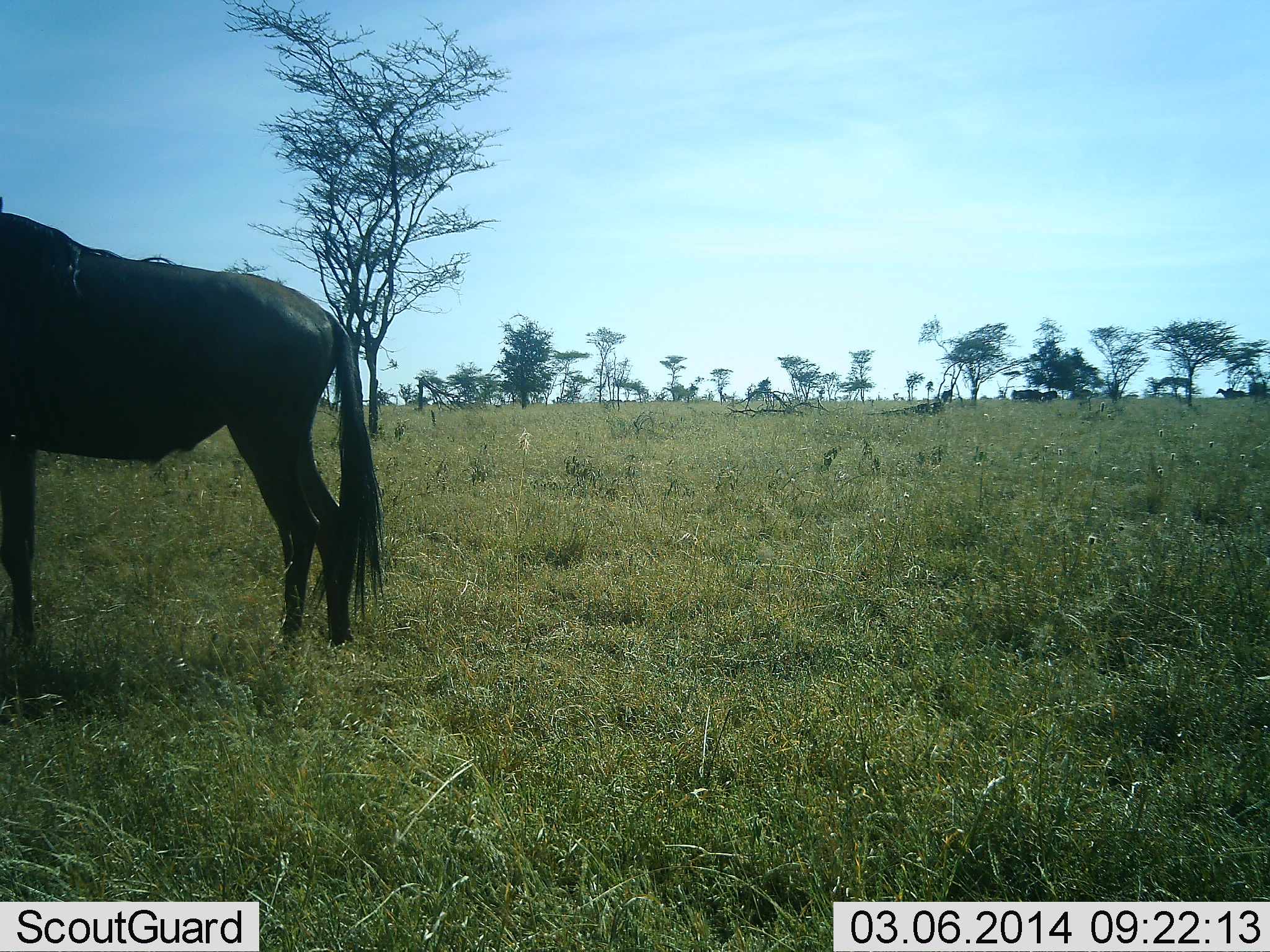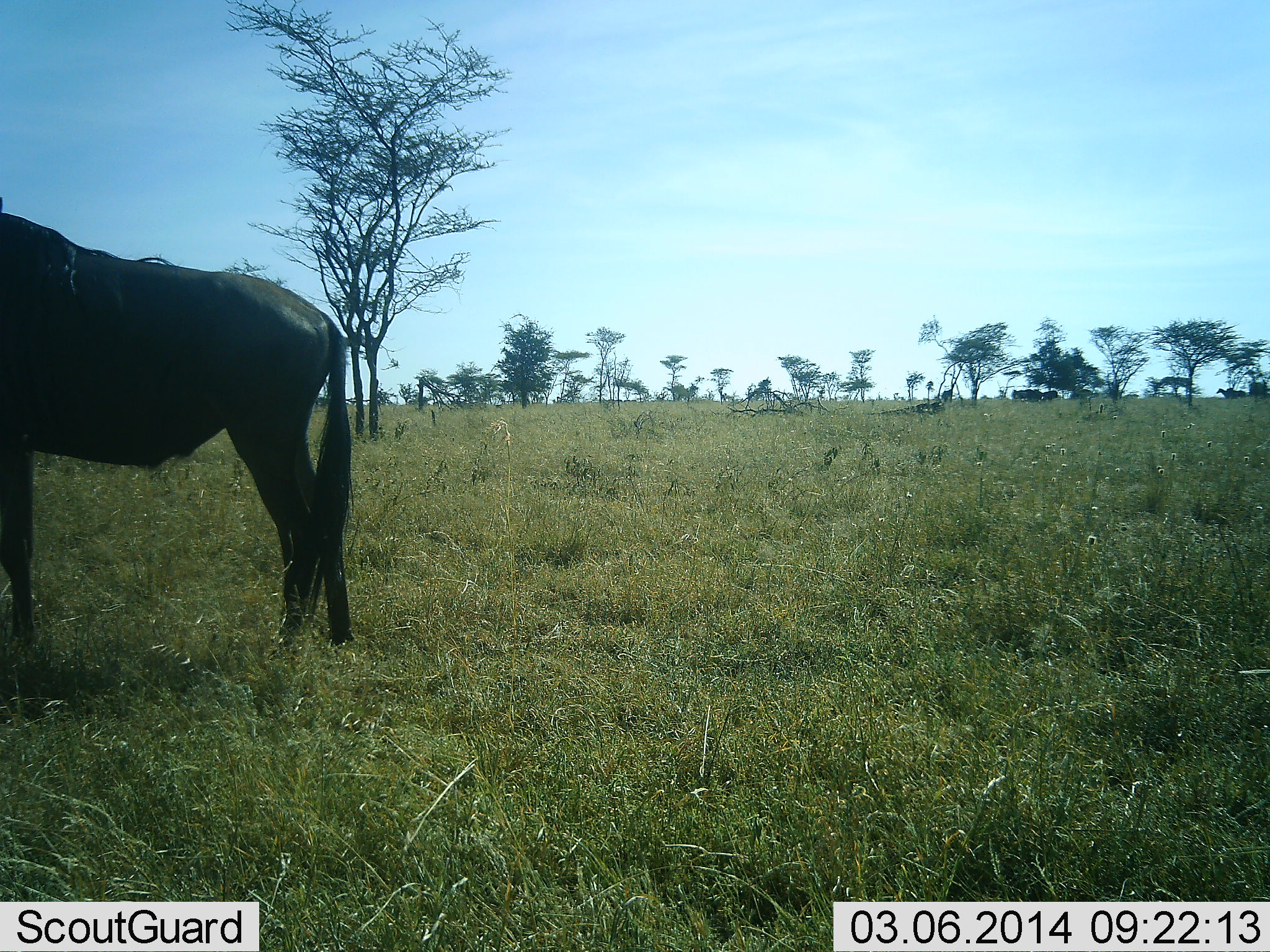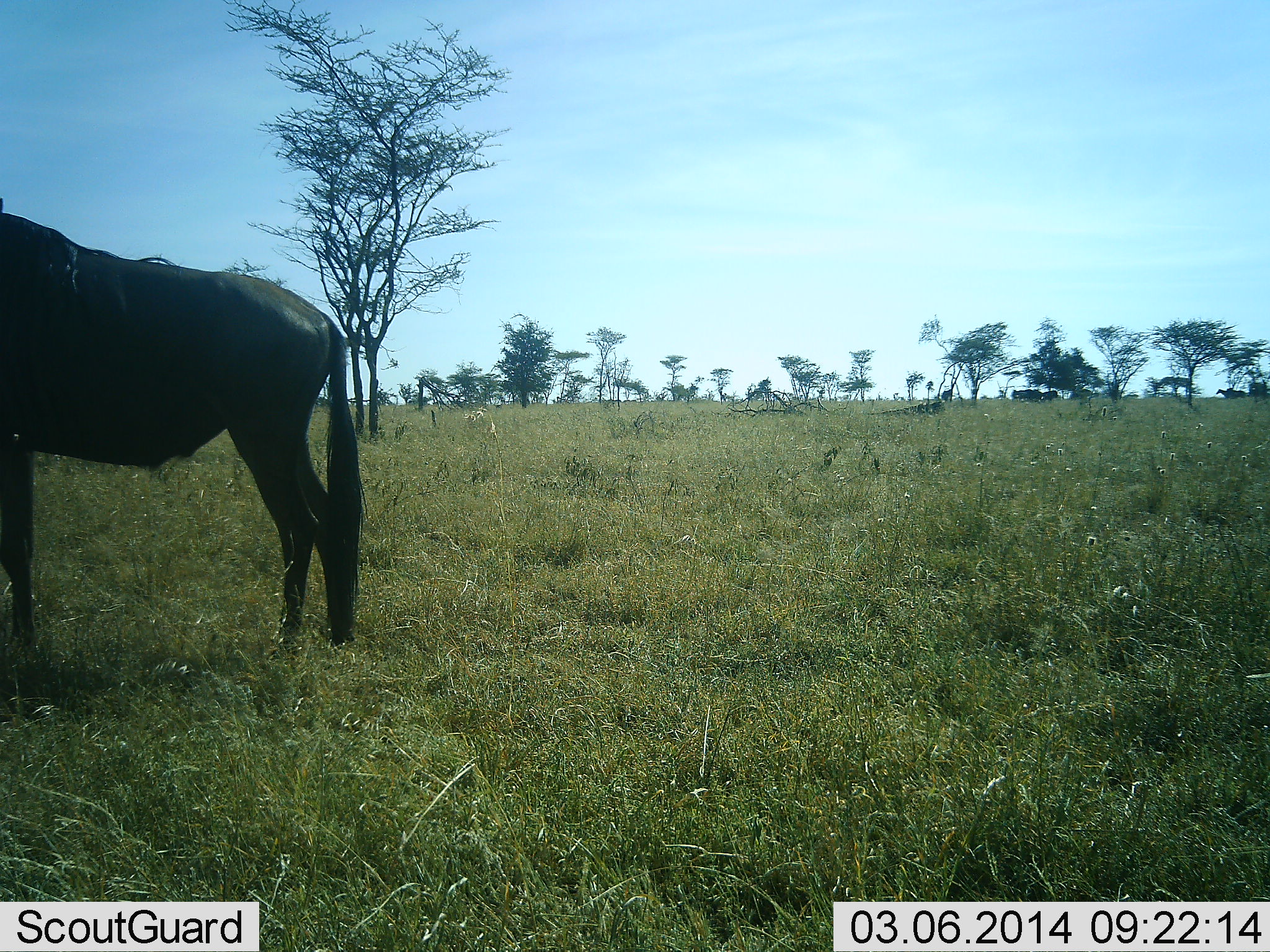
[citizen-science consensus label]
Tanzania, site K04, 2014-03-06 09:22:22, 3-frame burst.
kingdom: Animalia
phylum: Chordata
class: Mammalia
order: Artiodactyla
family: Bovidae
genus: Connochaetes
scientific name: Connochaetes taurinus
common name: blue wildebeest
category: wildebeest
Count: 1.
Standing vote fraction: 100%.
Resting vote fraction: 0%.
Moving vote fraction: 0%.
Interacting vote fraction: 0%.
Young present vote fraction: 0%.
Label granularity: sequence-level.